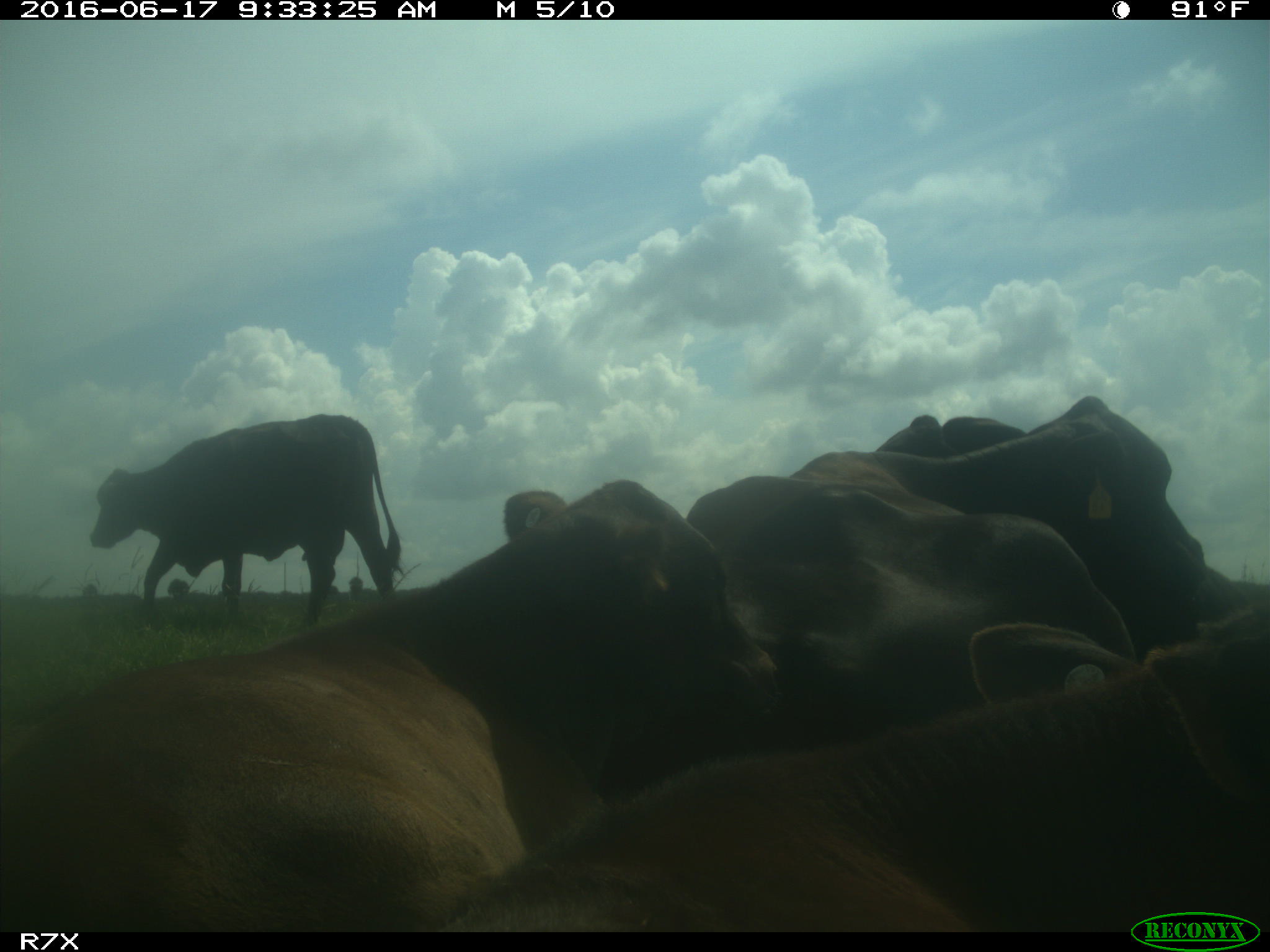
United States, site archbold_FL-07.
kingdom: Animalia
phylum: Chordata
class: Mammalia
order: Artiodactyla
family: Bovidae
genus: Bos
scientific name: Bos taurus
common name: domestic cow